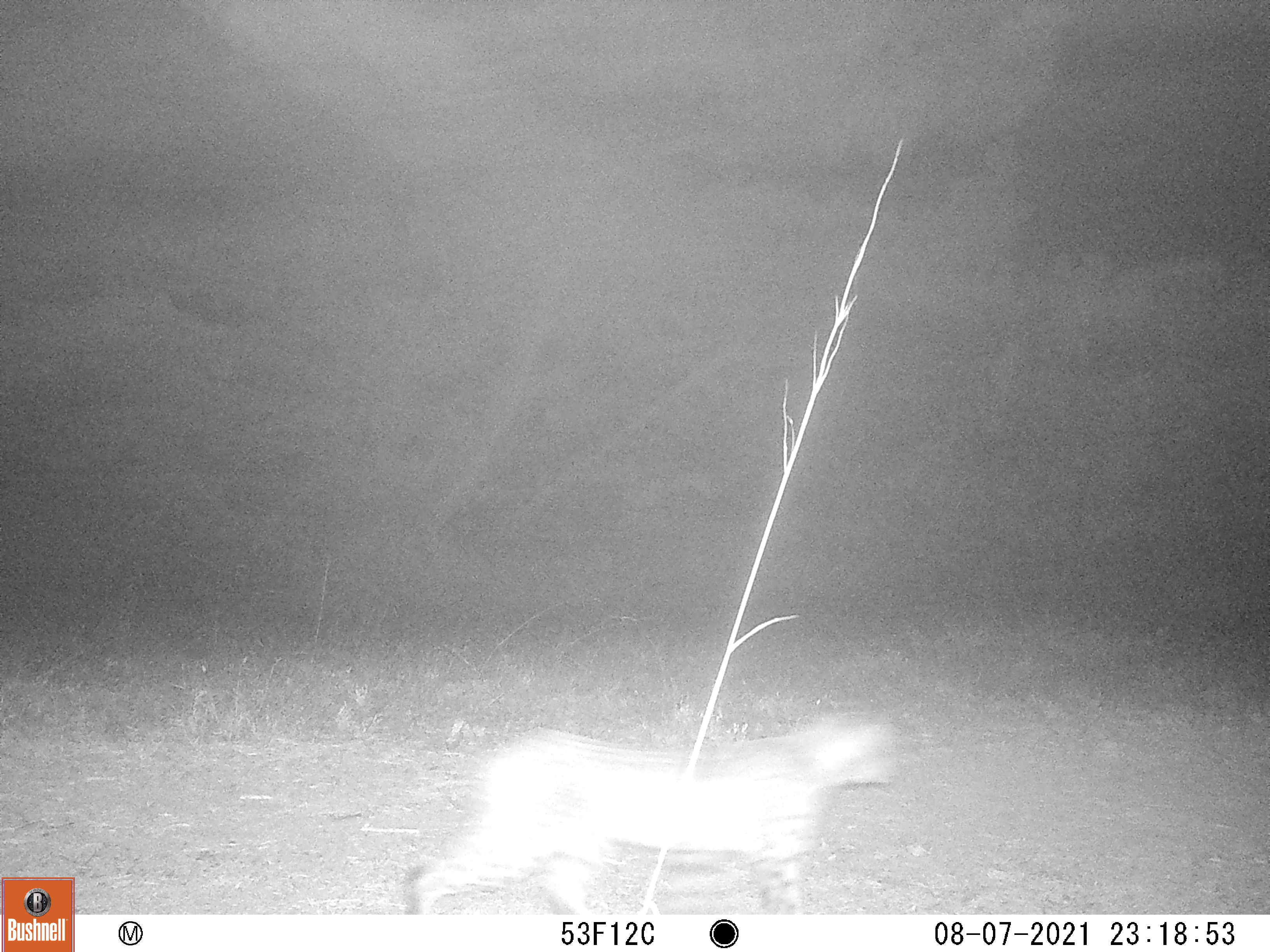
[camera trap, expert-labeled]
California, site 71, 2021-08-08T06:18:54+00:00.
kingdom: Animalia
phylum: Chordata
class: Mammalia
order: Carnivora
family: Felidae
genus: Lynx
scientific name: Lynx rufus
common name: bobcat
Bobcat (Lynx rufus).